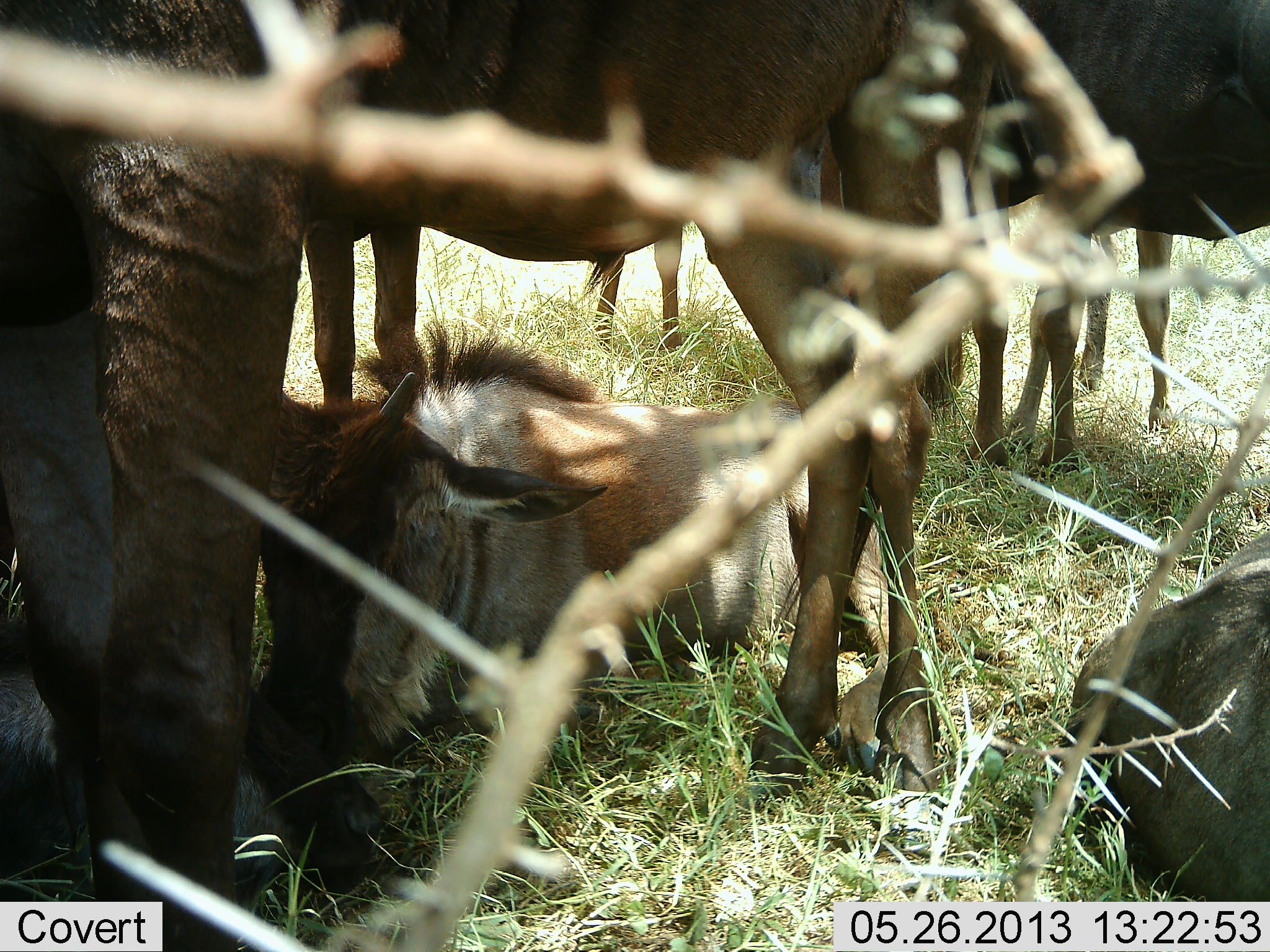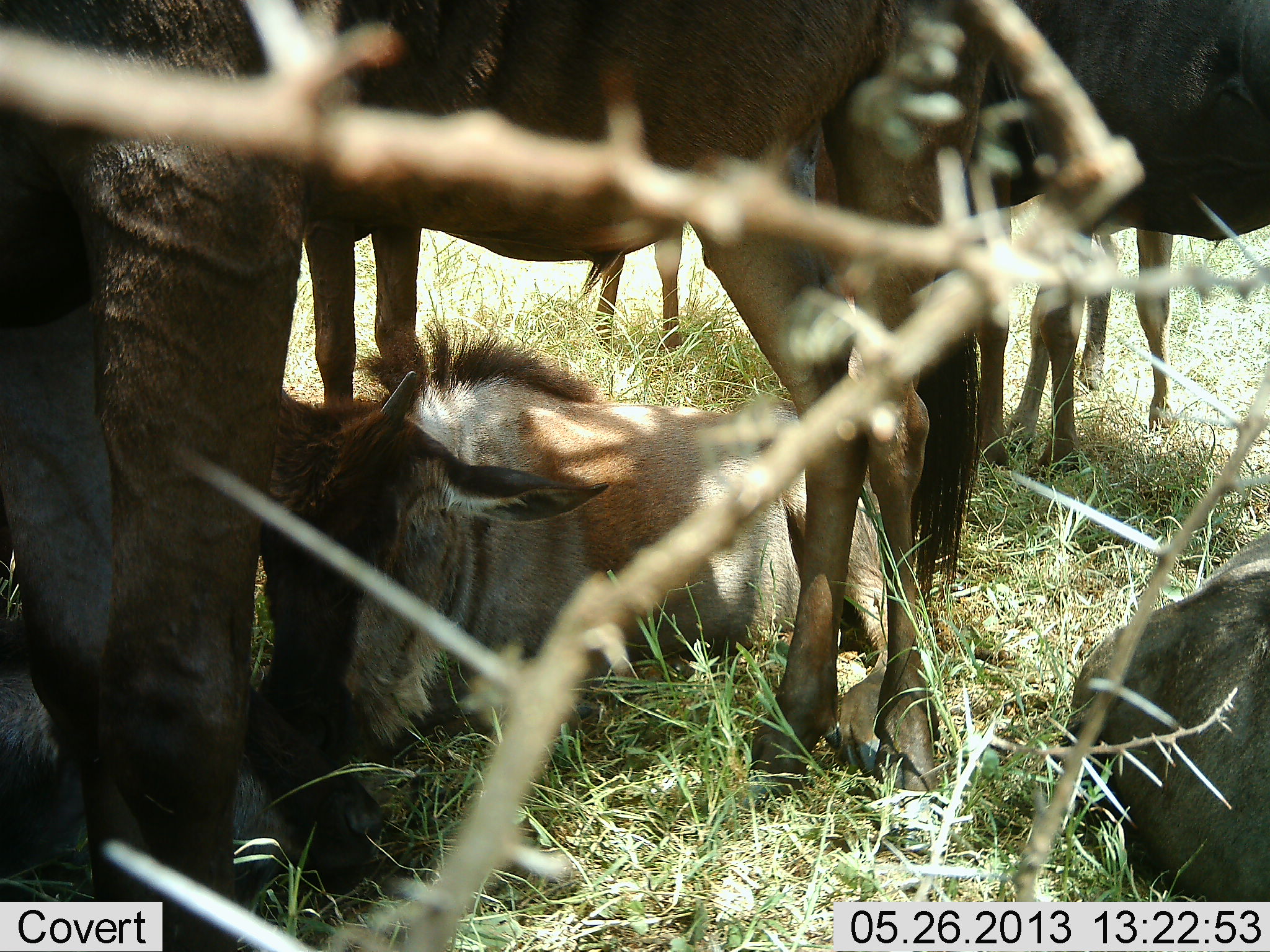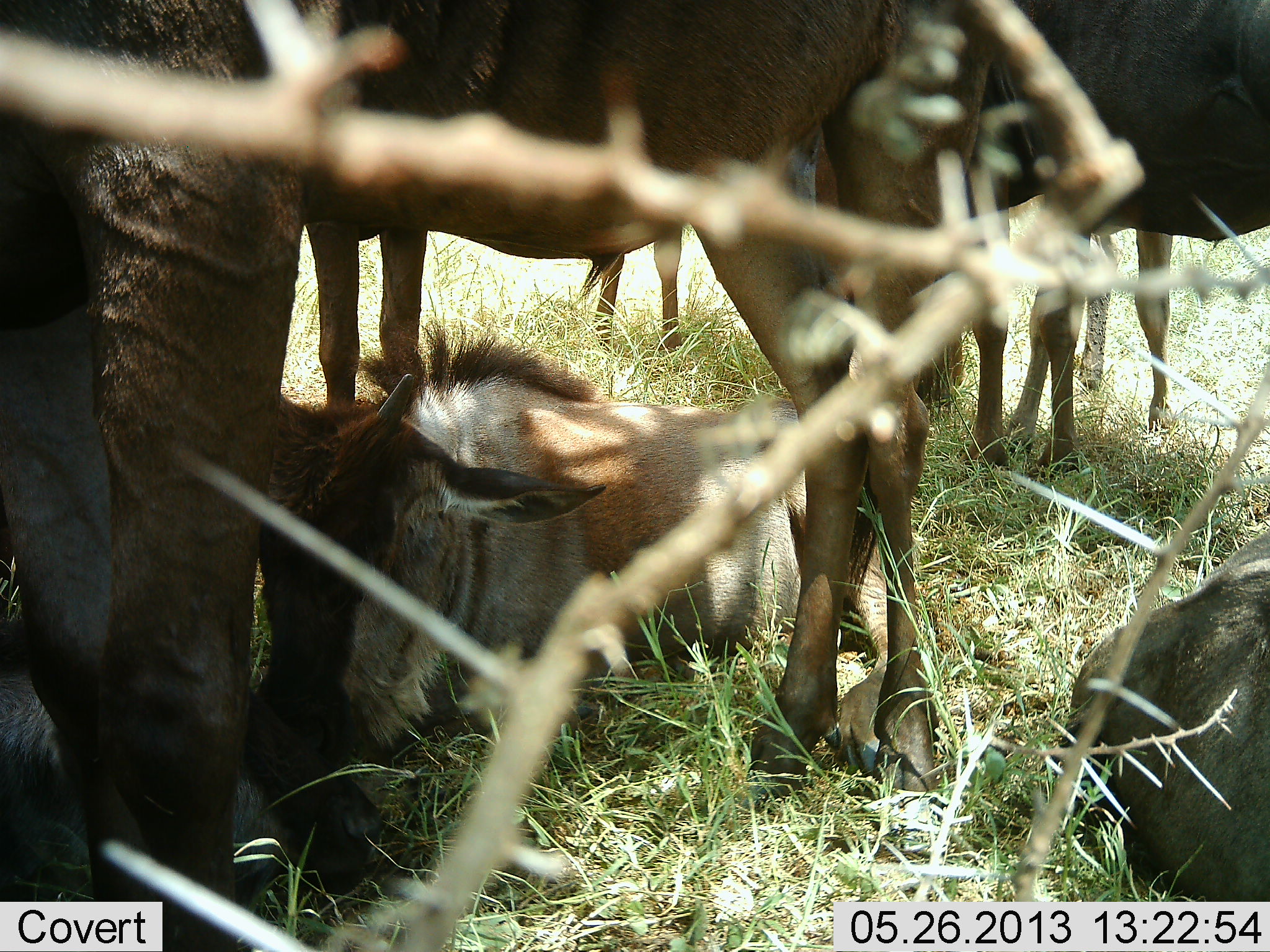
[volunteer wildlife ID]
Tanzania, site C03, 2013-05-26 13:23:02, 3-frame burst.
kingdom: Animalia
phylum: Chordata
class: Mammalia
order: Artiodactyla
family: Bovidae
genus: Connochaetes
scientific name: Connochaetes taurinus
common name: blue wildebeest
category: wildebeest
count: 6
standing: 80%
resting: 100%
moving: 10%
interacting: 0%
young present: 60%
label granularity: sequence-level